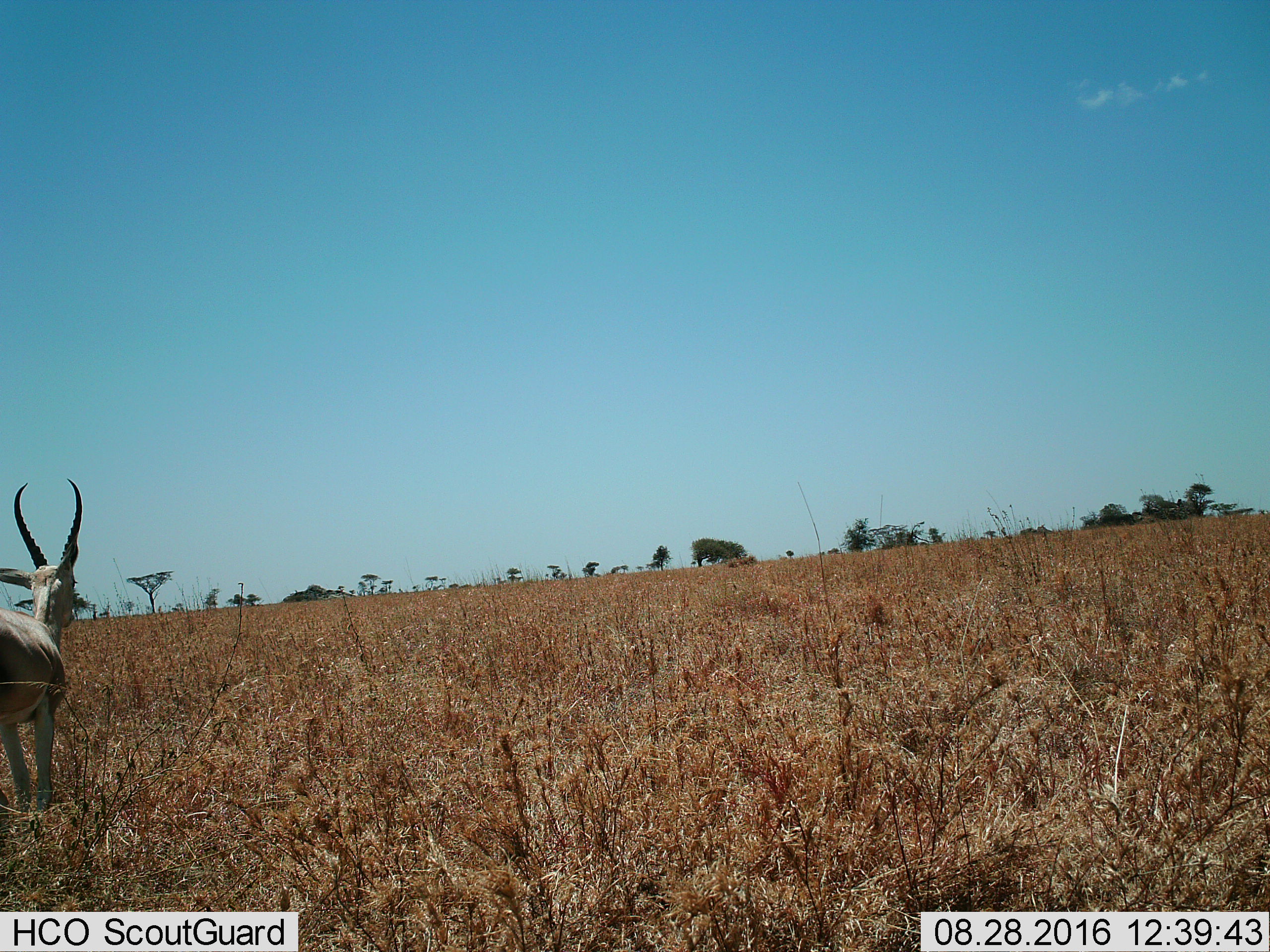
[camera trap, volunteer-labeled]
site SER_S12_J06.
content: unidentified animal